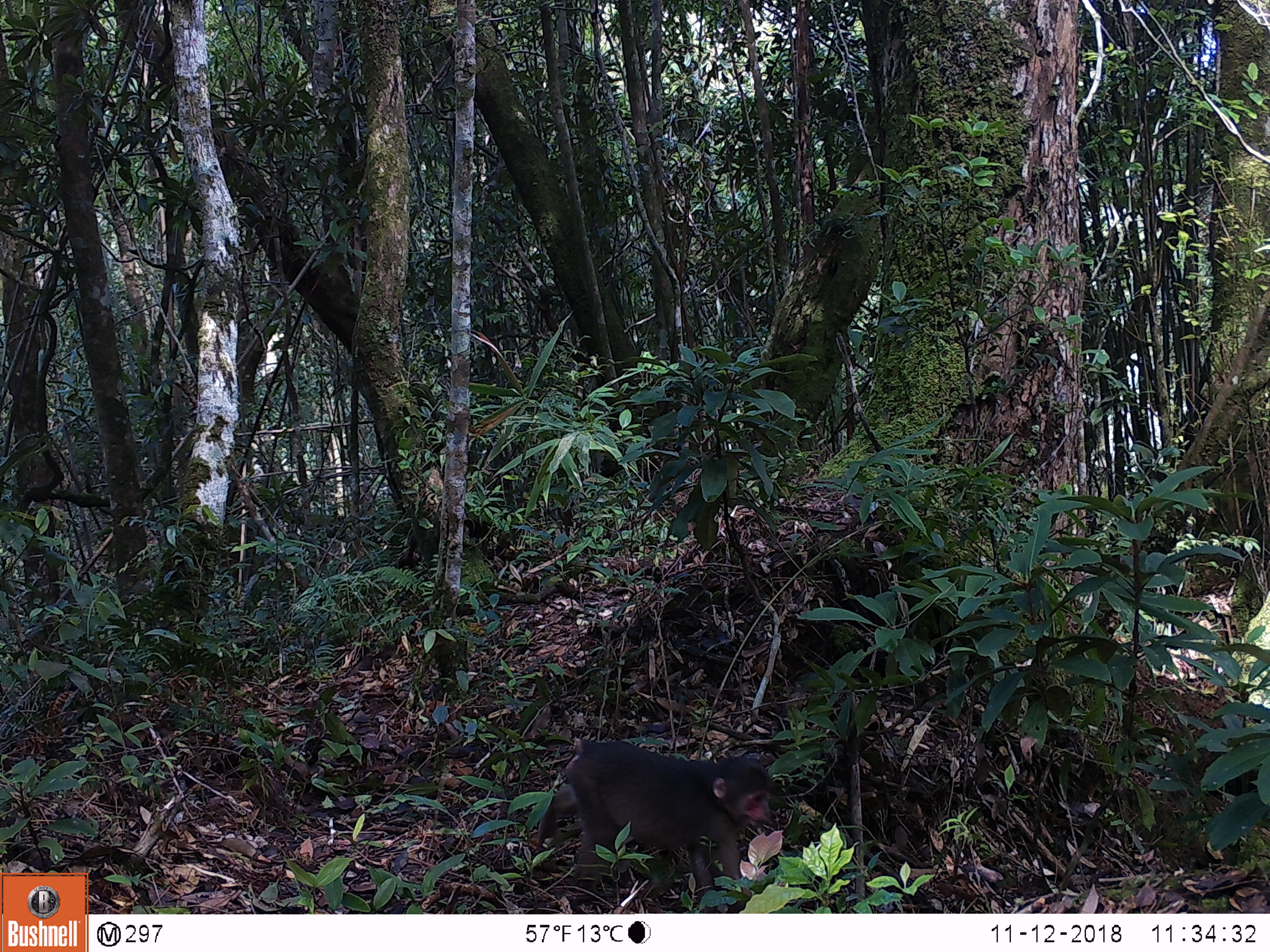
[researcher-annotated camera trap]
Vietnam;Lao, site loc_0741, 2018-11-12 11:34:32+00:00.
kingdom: Animalia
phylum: Chordata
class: Mammalia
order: Primates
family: Cercopithecidae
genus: Macaca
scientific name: Macaca arctoides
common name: stump-tailed macaque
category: stump tailed macaque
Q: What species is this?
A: Stump tailed macaque (stump-tailed macaque) (Macaca arctoides).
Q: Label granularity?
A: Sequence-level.